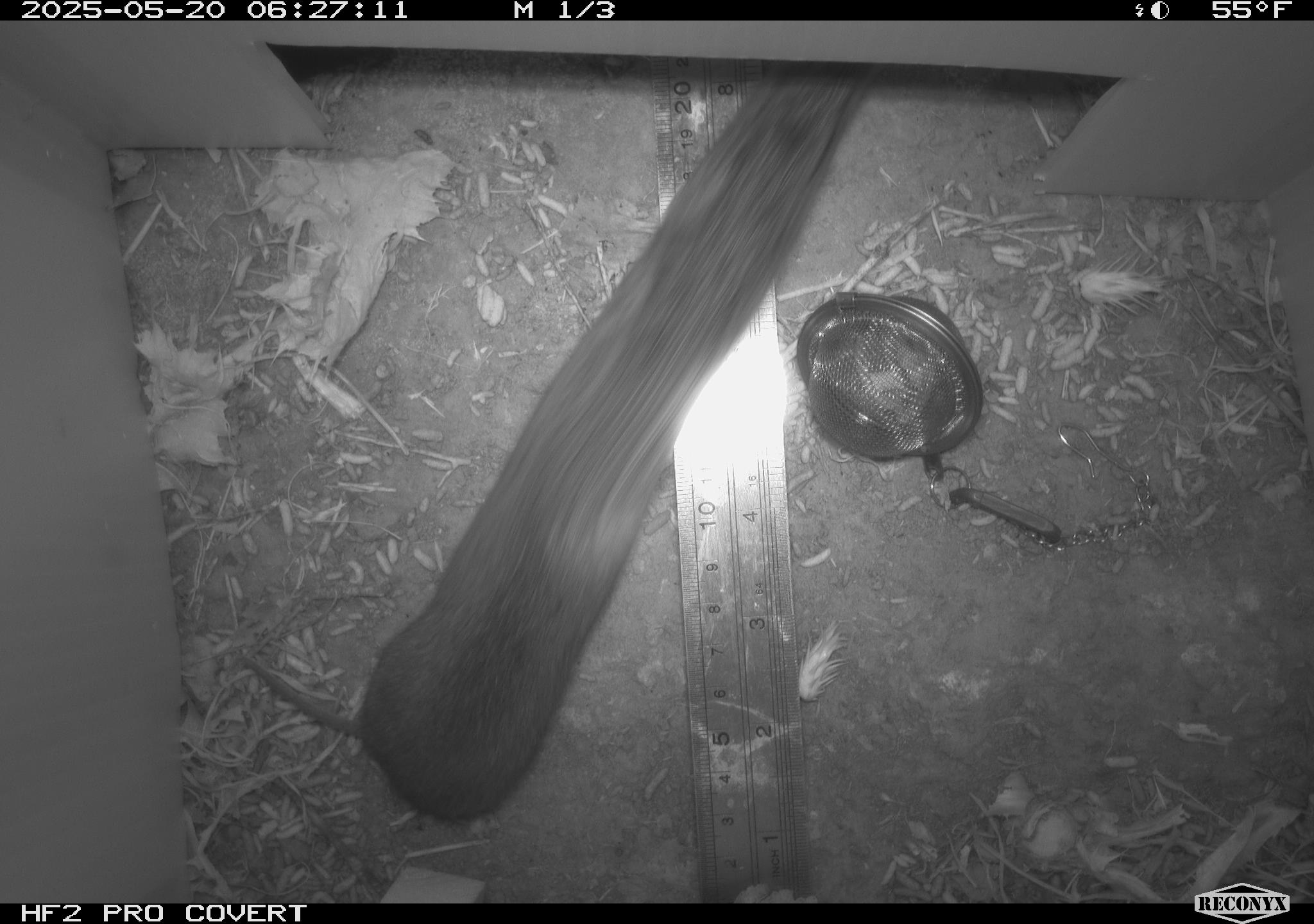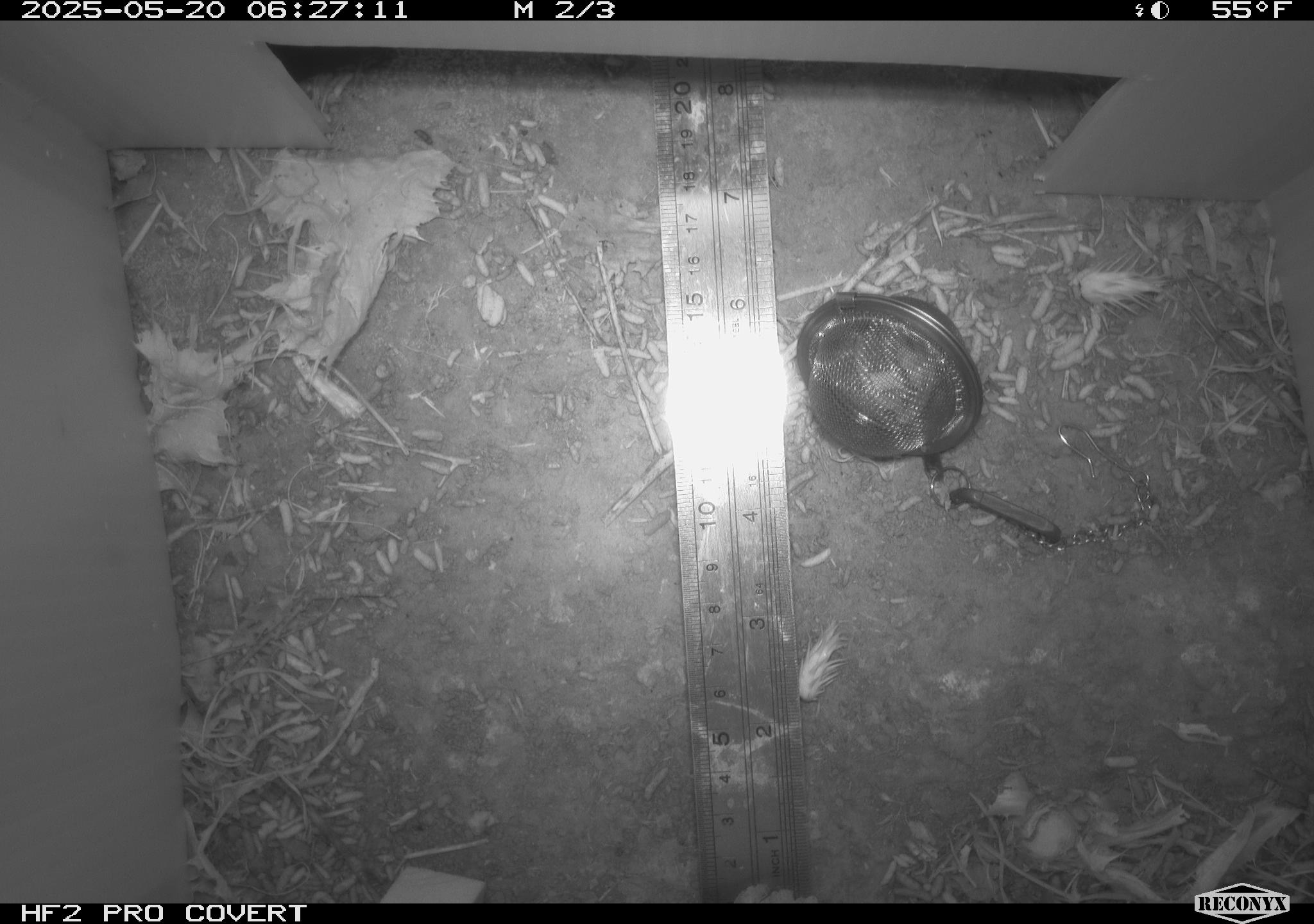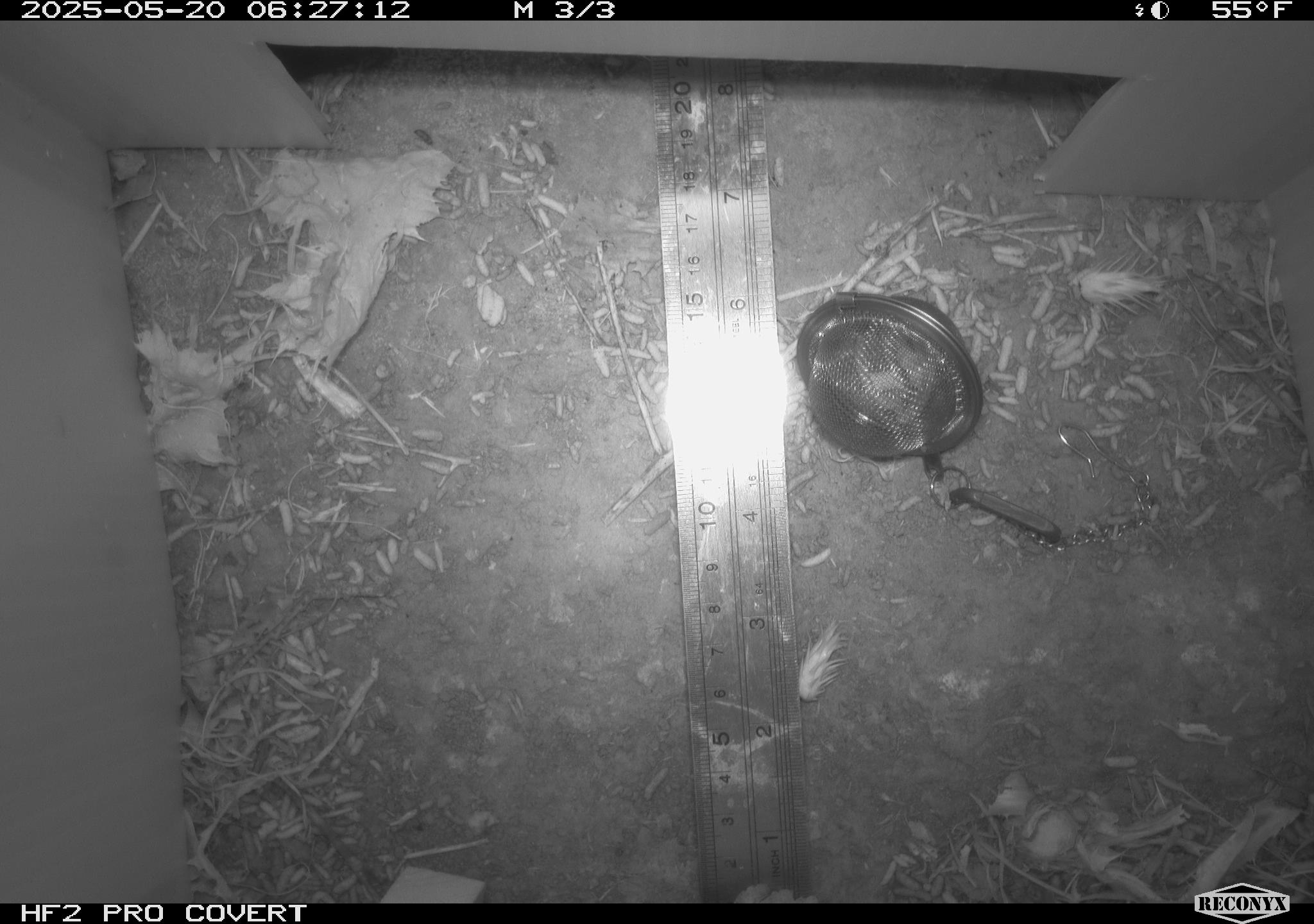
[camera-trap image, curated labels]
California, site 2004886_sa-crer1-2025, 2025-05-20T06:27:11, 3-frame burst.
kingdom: Animalia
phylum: Chordata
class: Mammalia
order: Rodentia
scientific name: Rodentia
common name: rodent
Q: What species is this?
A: Rodent (Rodentia).